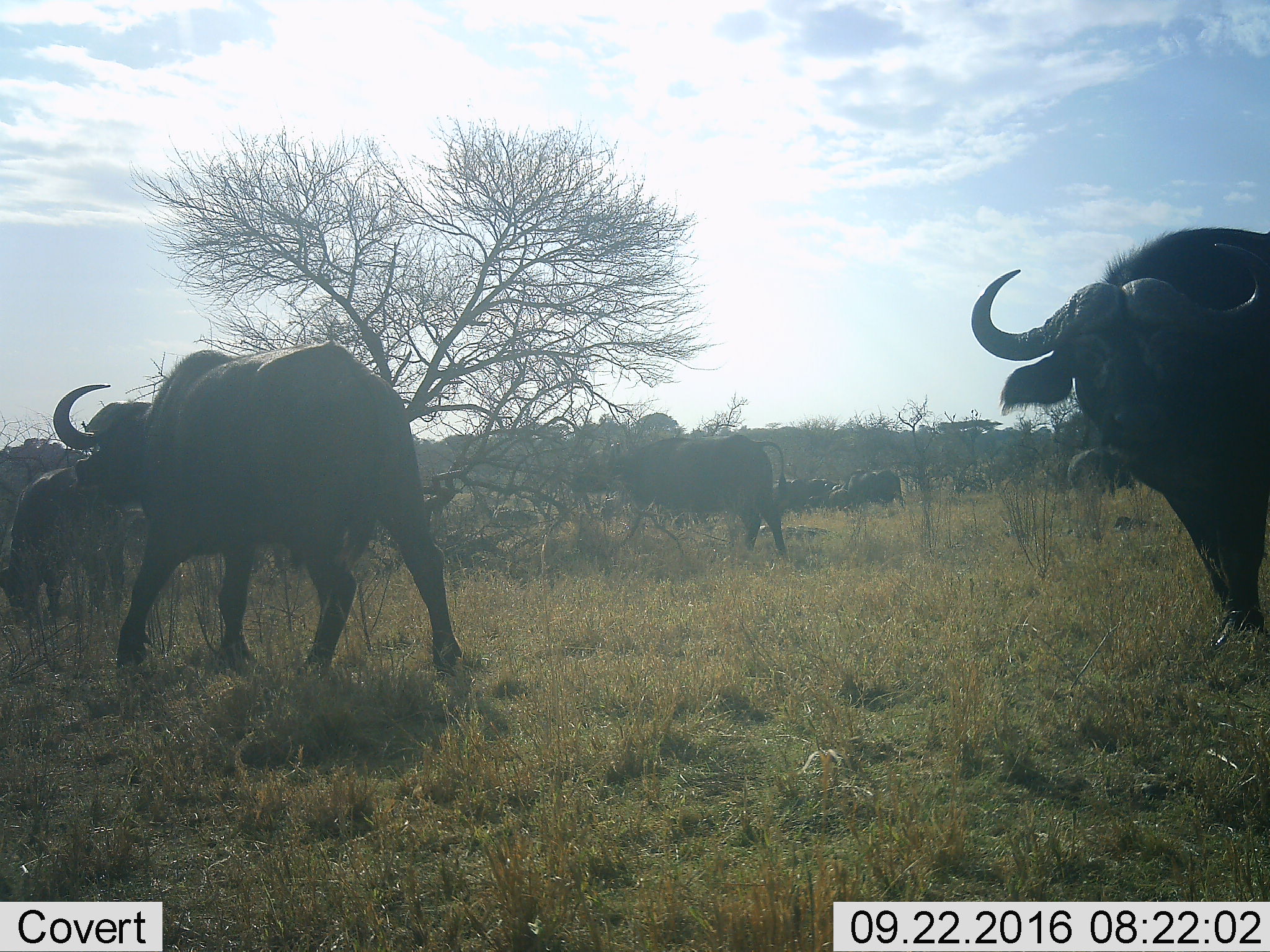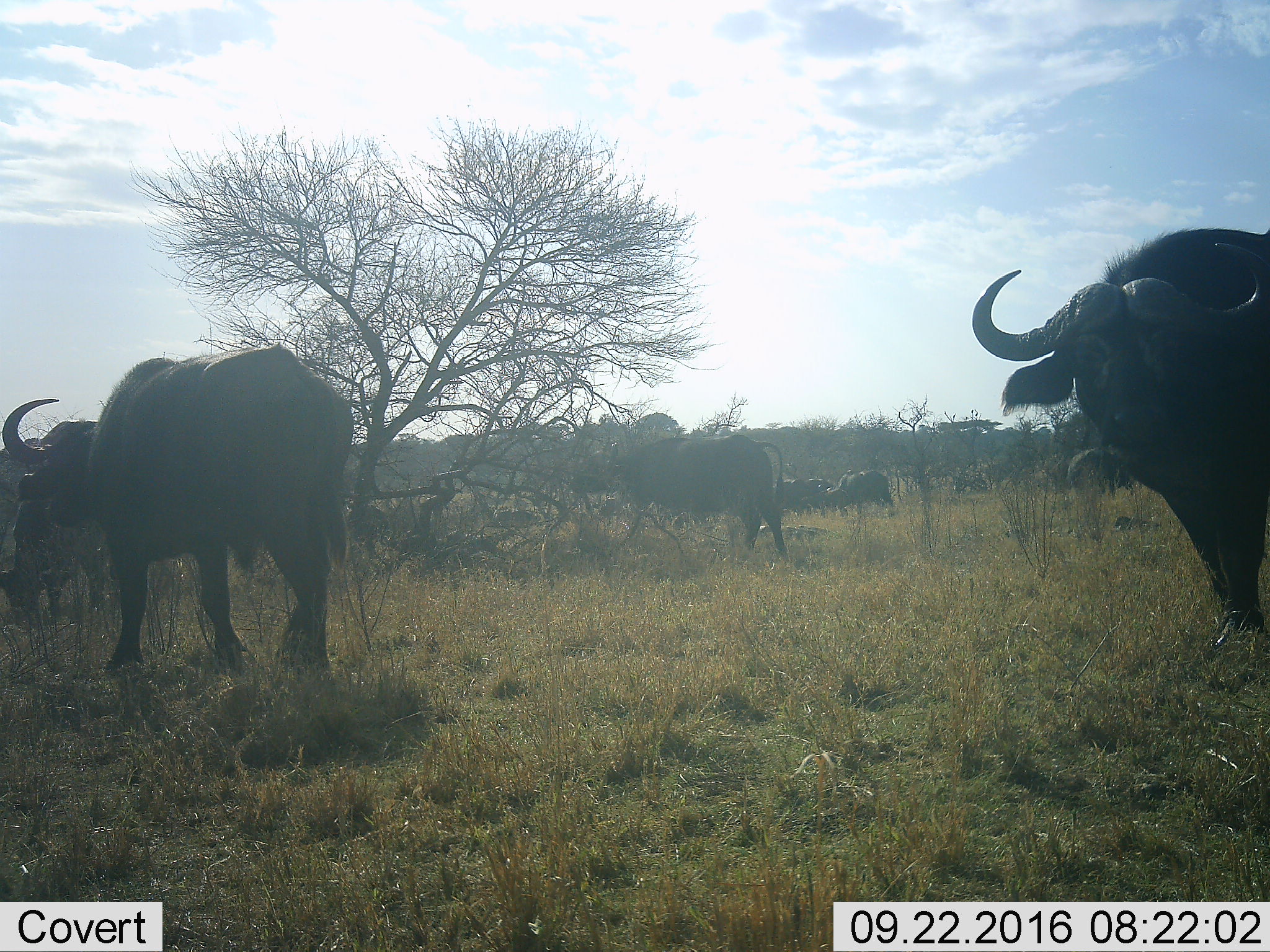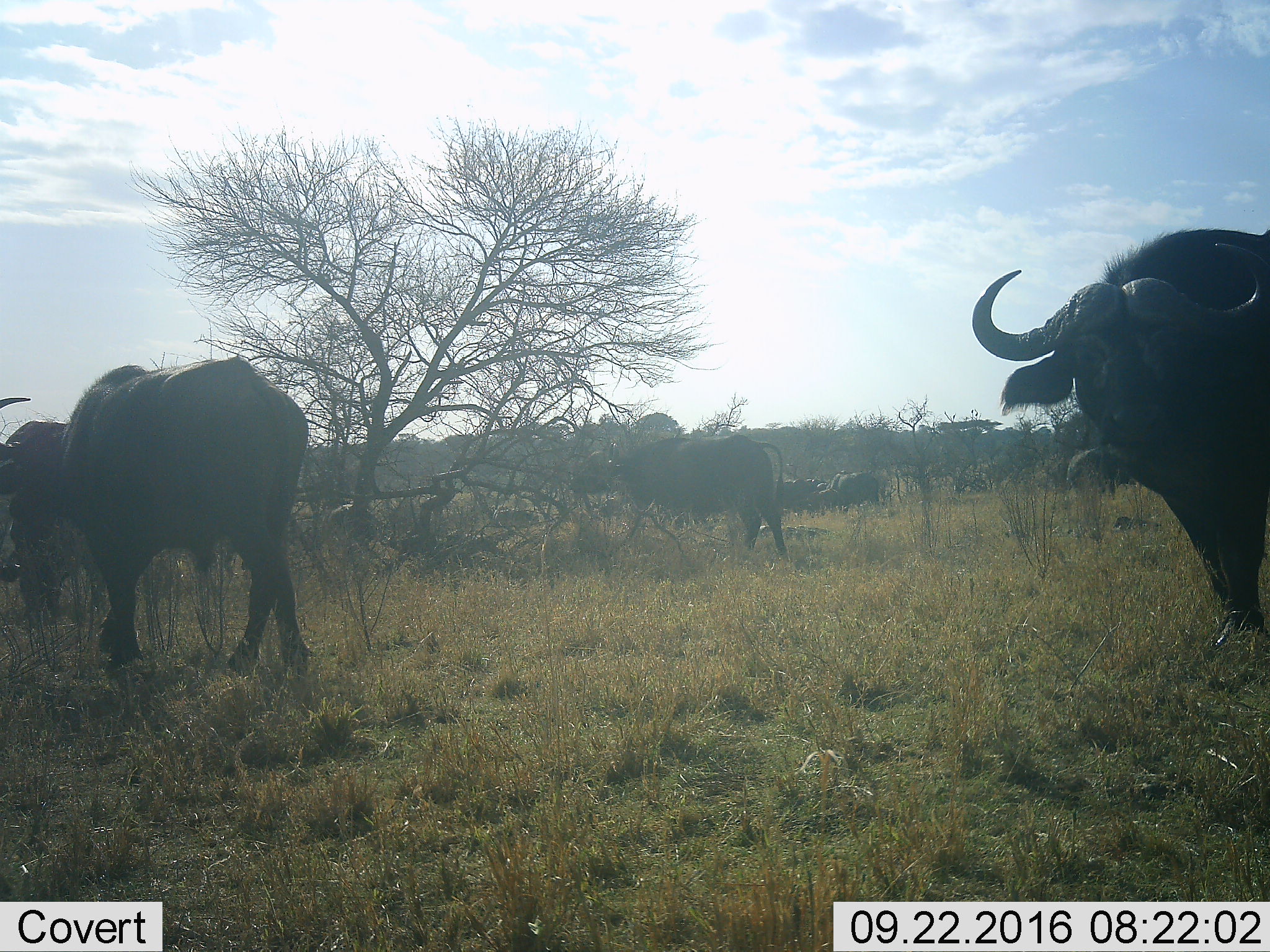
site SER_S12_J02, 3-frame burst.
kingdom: Animalia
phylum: Chordata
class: Mammalia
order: Artiodactyla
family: Bovidae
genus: Syncerus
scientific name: Syncerus caffer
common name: african buffalo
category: buffalo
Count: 11-50.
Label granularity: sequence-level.